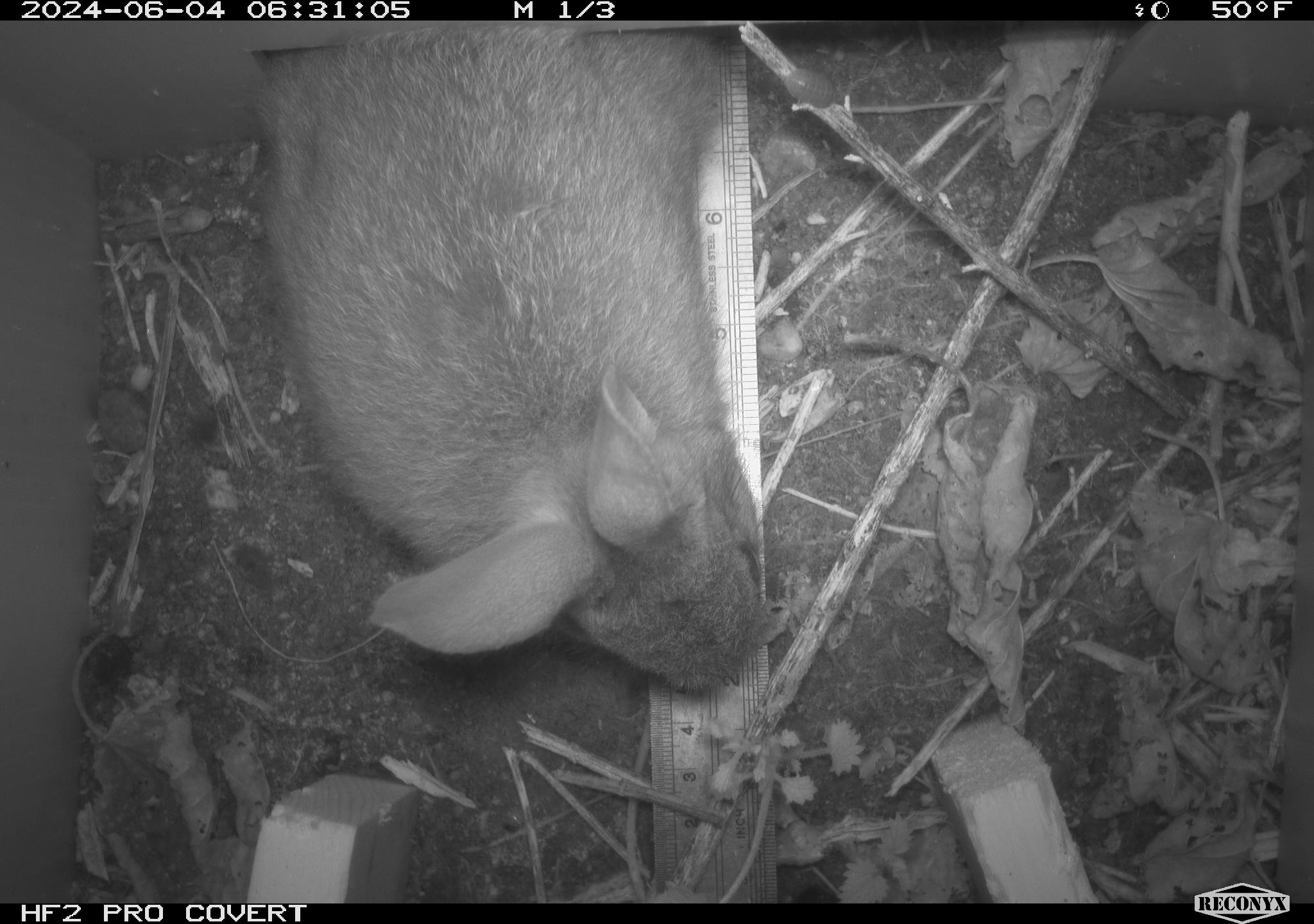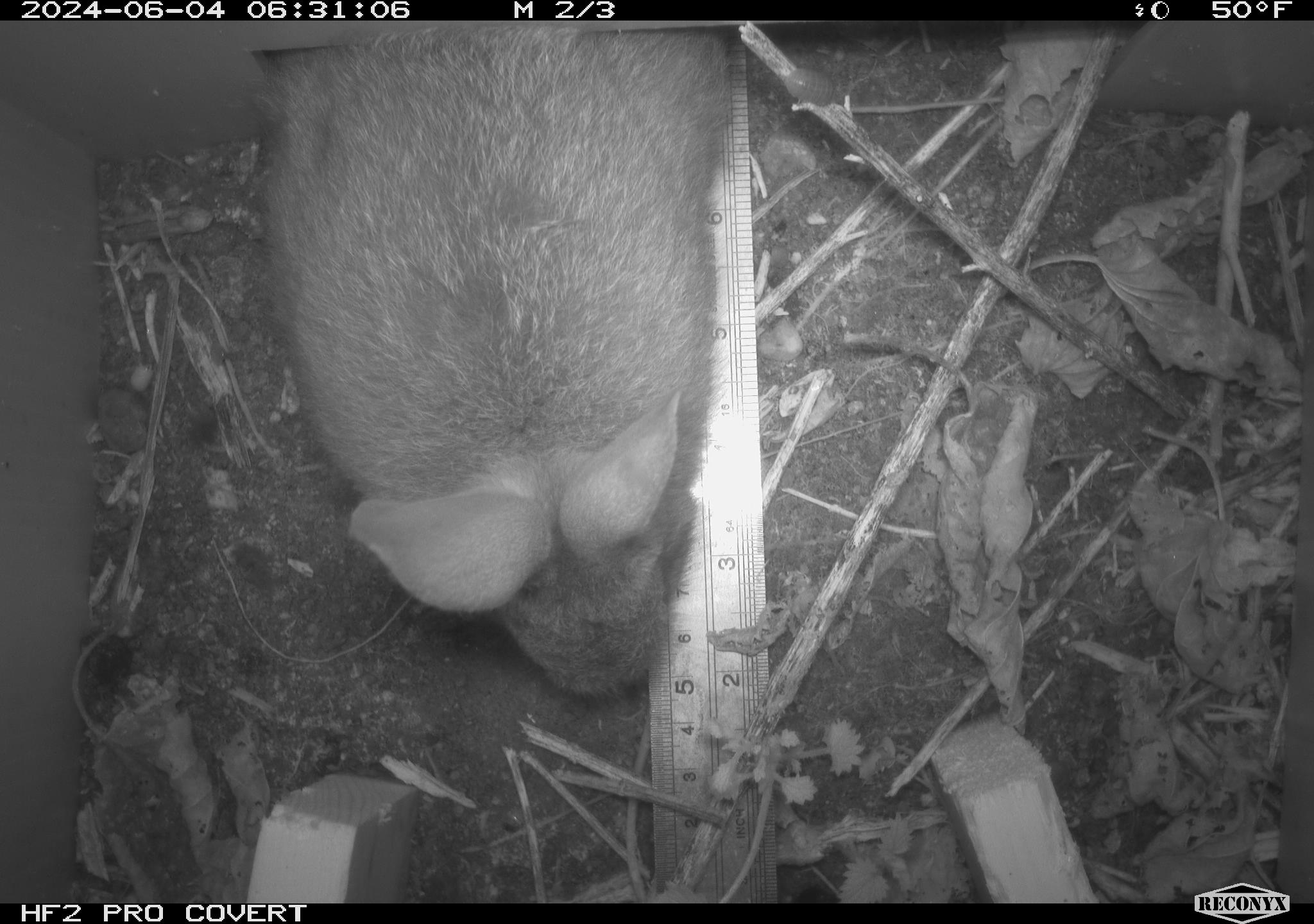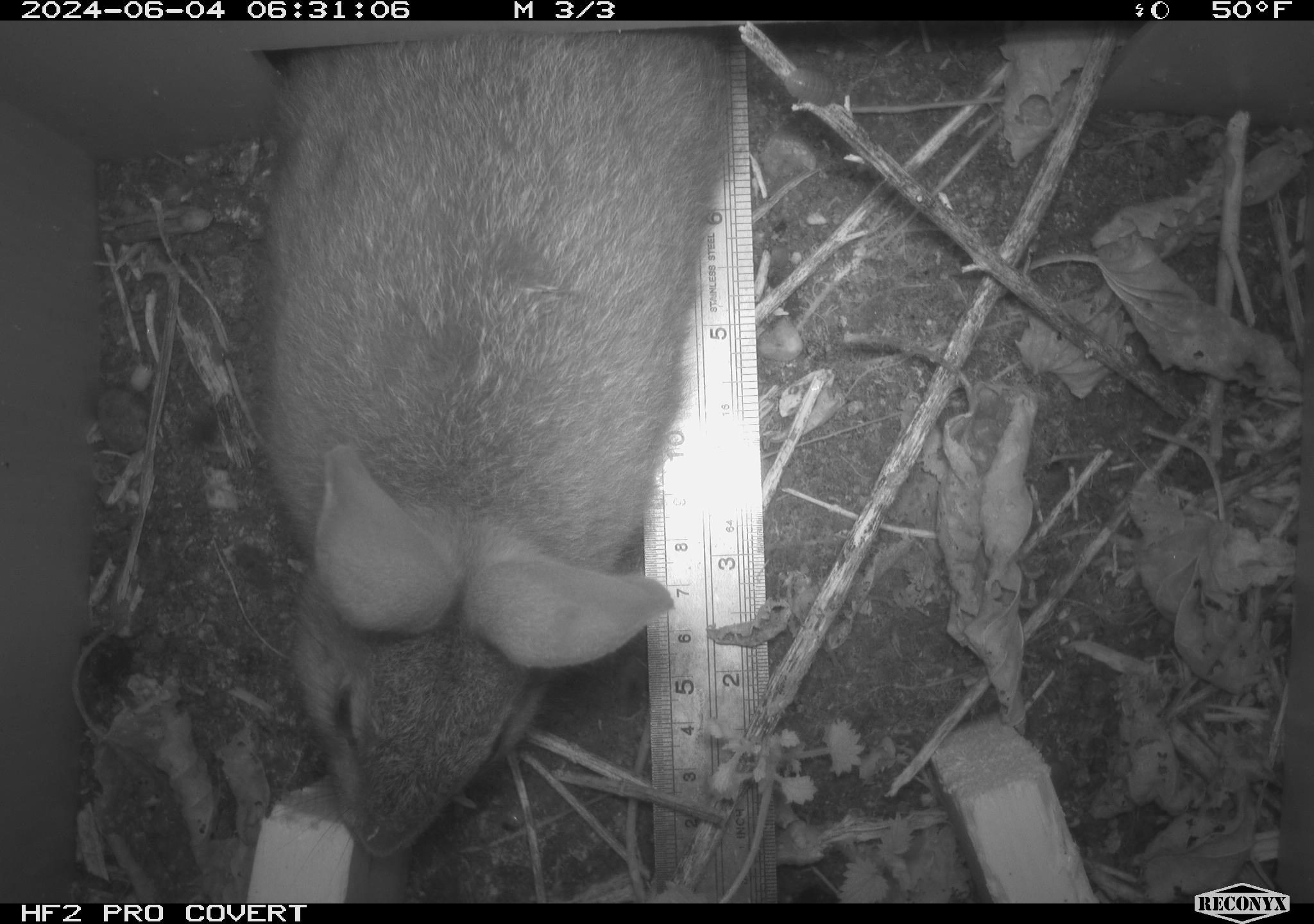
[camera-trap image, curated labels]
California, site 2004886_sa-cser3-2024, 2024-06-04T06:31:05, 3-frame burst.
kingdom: Animalia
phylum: Chordata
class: Mammalia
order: Lagomorpha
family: Leporidae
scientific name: Leporidae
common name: rabbit or hare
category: rabbit and hare family